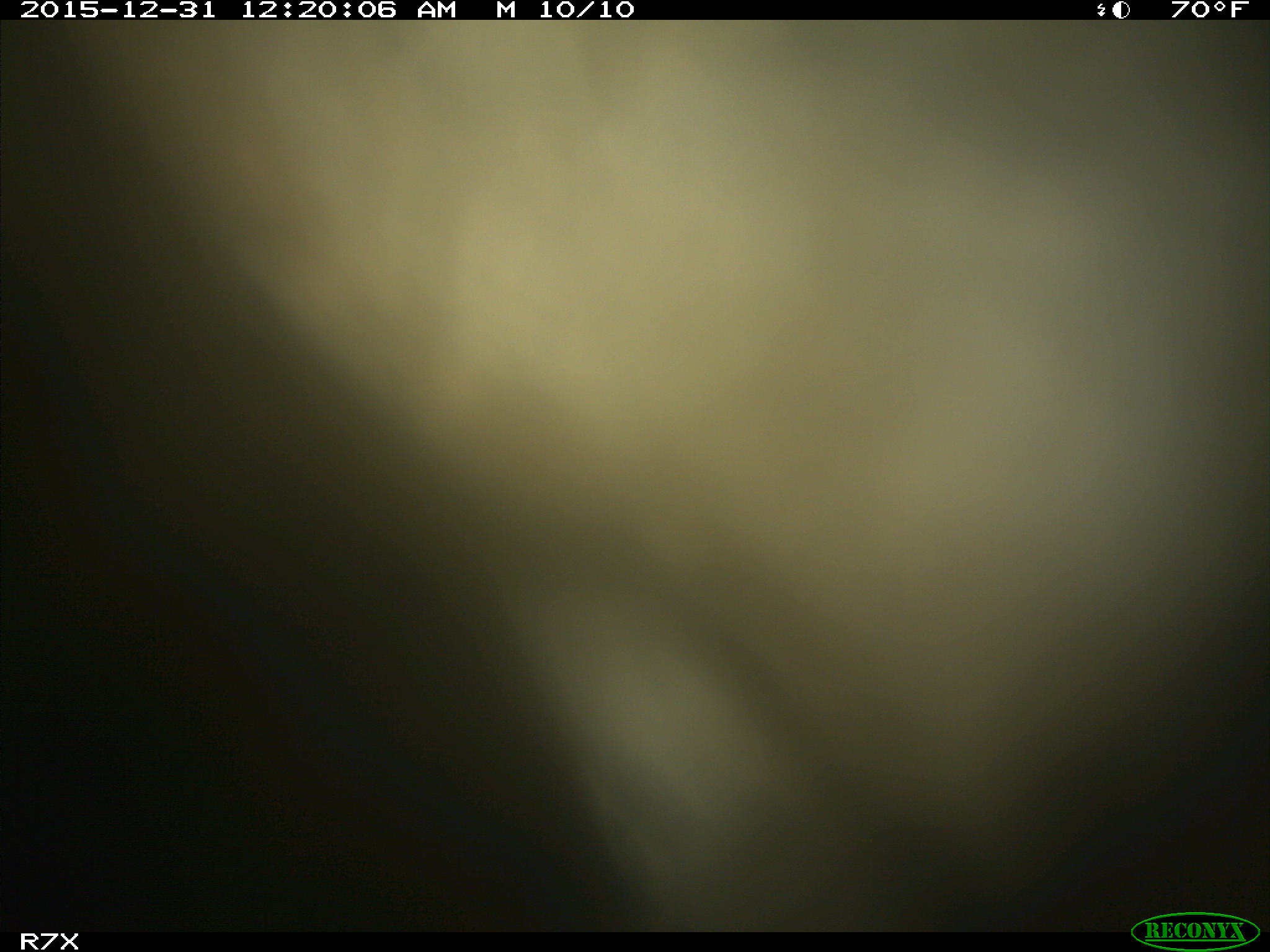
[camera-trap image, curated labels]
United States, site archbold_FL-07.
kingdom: Animalia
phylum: Chordata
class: Mammalia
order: Artiodactyla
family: Bovidae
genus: Bos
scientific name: Bos taurus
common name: domestic cow